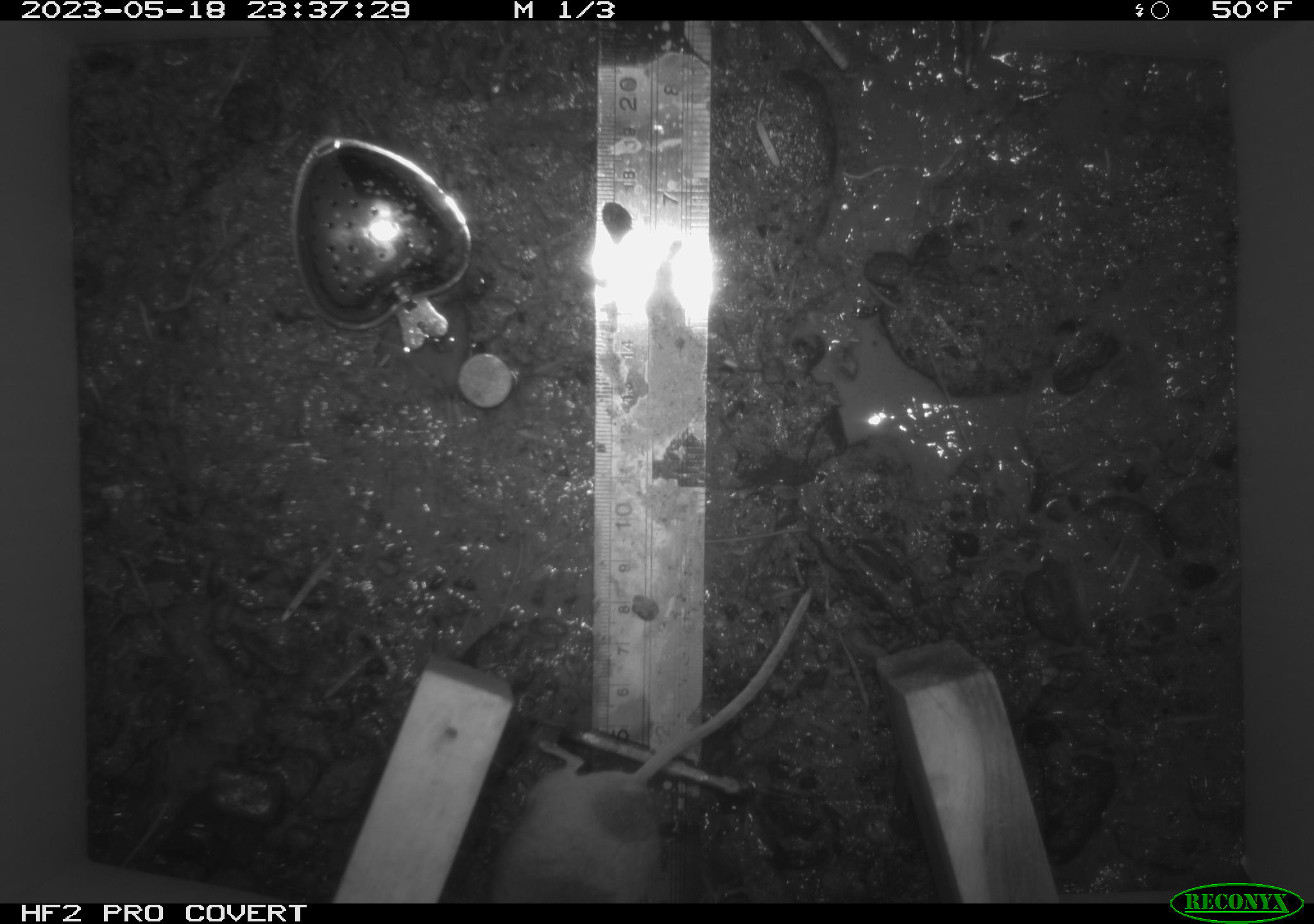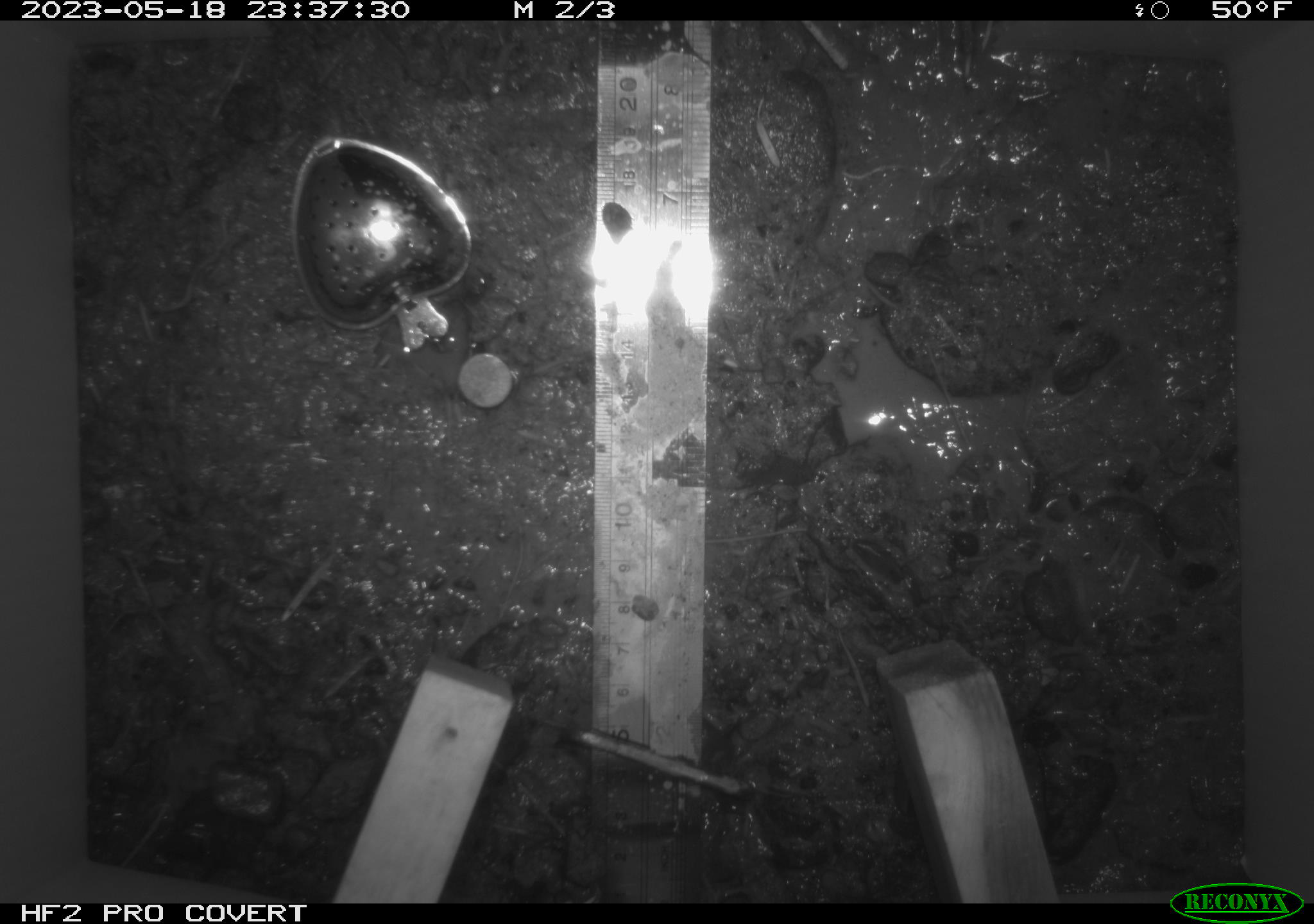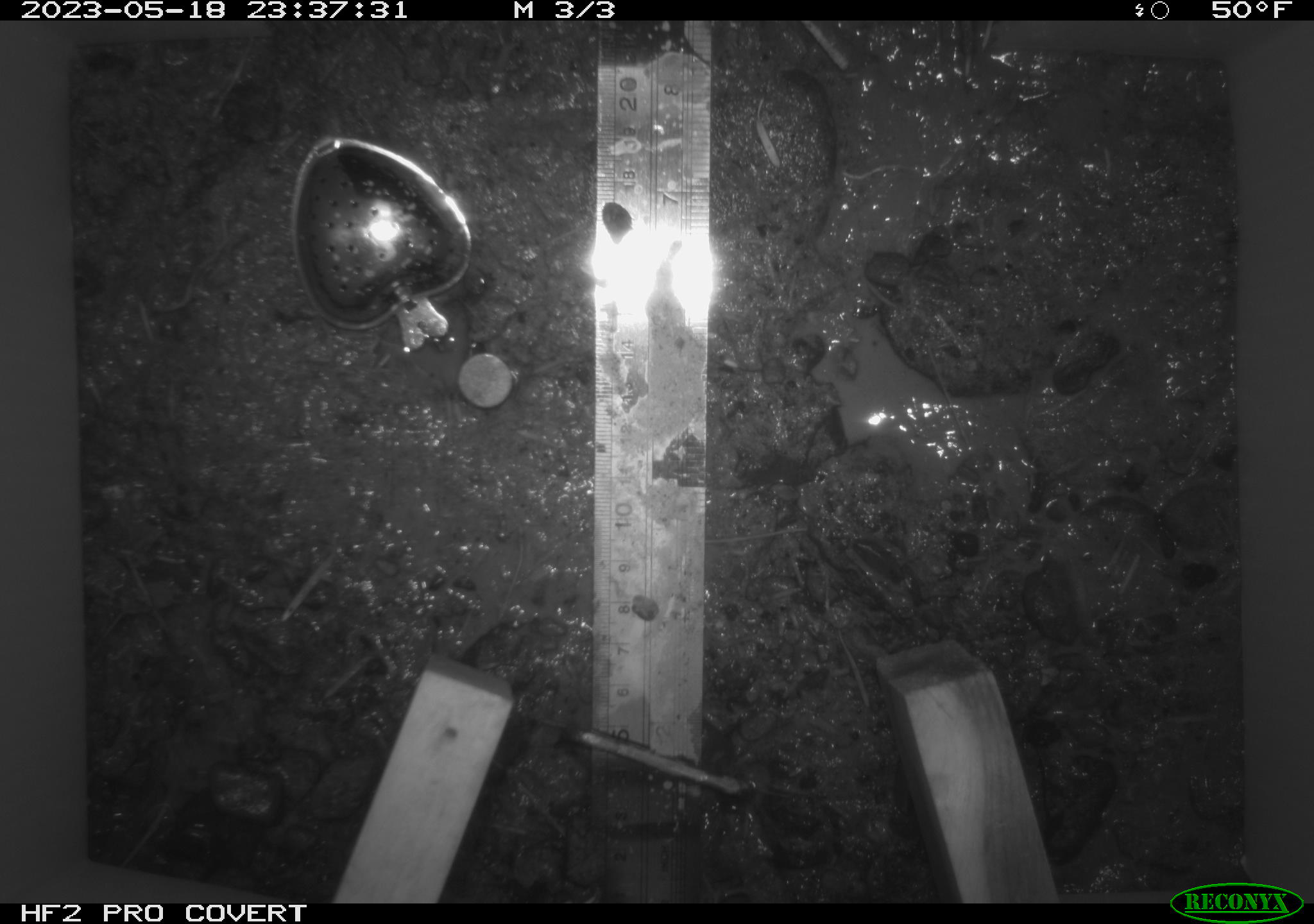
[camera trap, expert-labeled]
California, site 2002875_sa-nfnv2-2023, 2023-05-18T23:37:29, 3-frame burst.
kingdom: Animalia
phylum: Chordata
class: Mammalia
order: Rodentia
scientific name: Rodentia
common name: mouse species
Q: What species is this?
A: Mouse species (Rodentia).